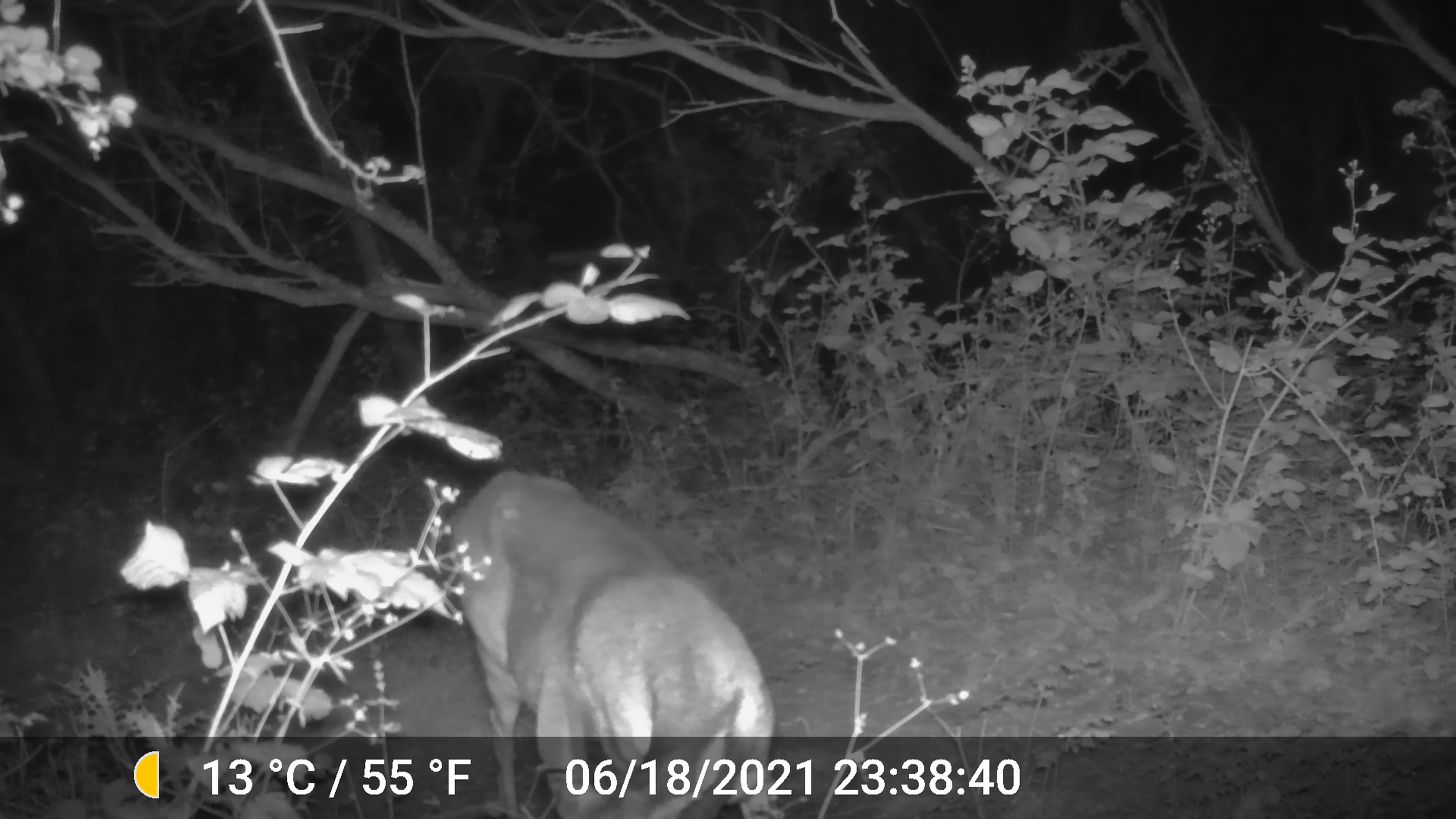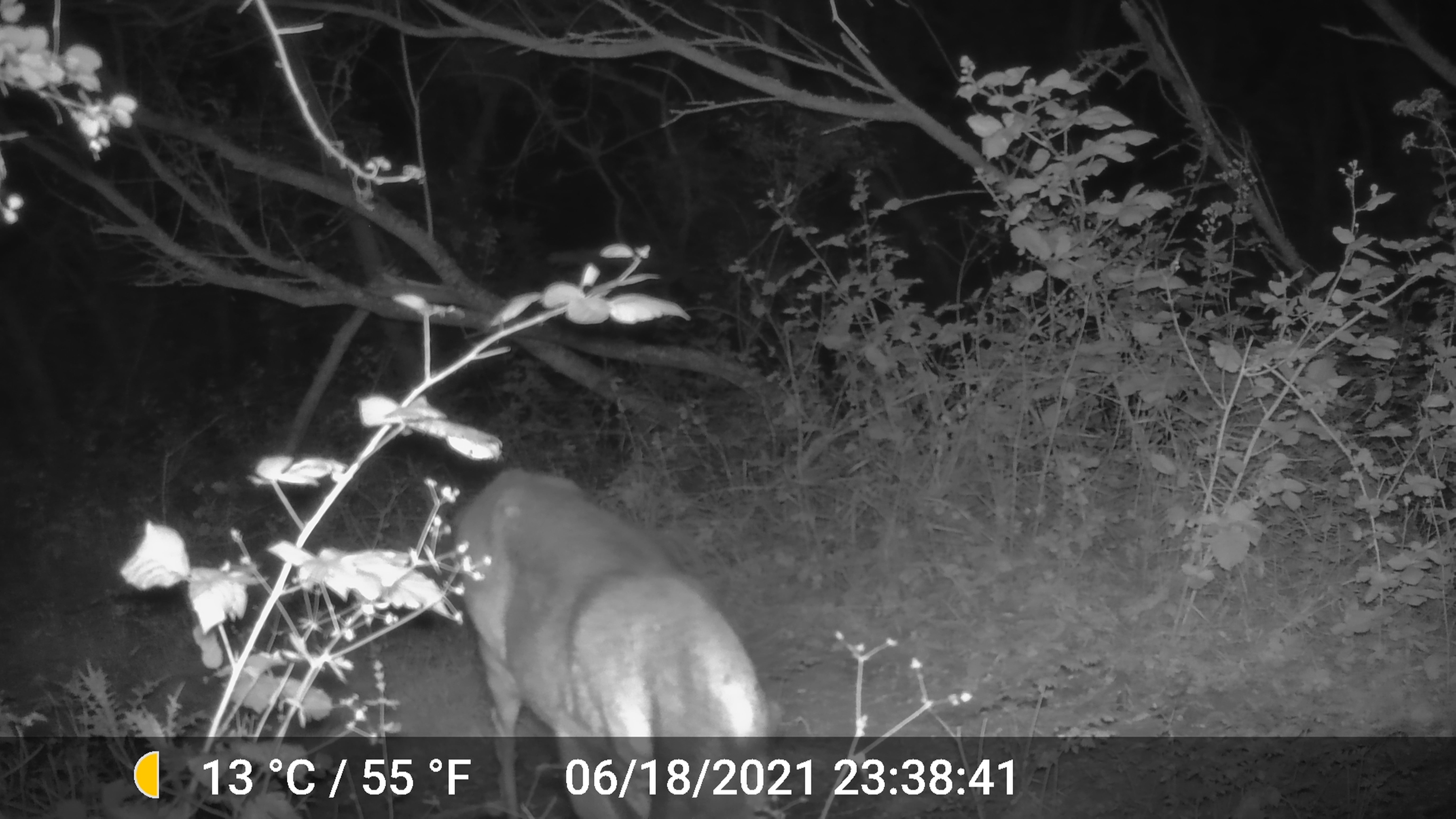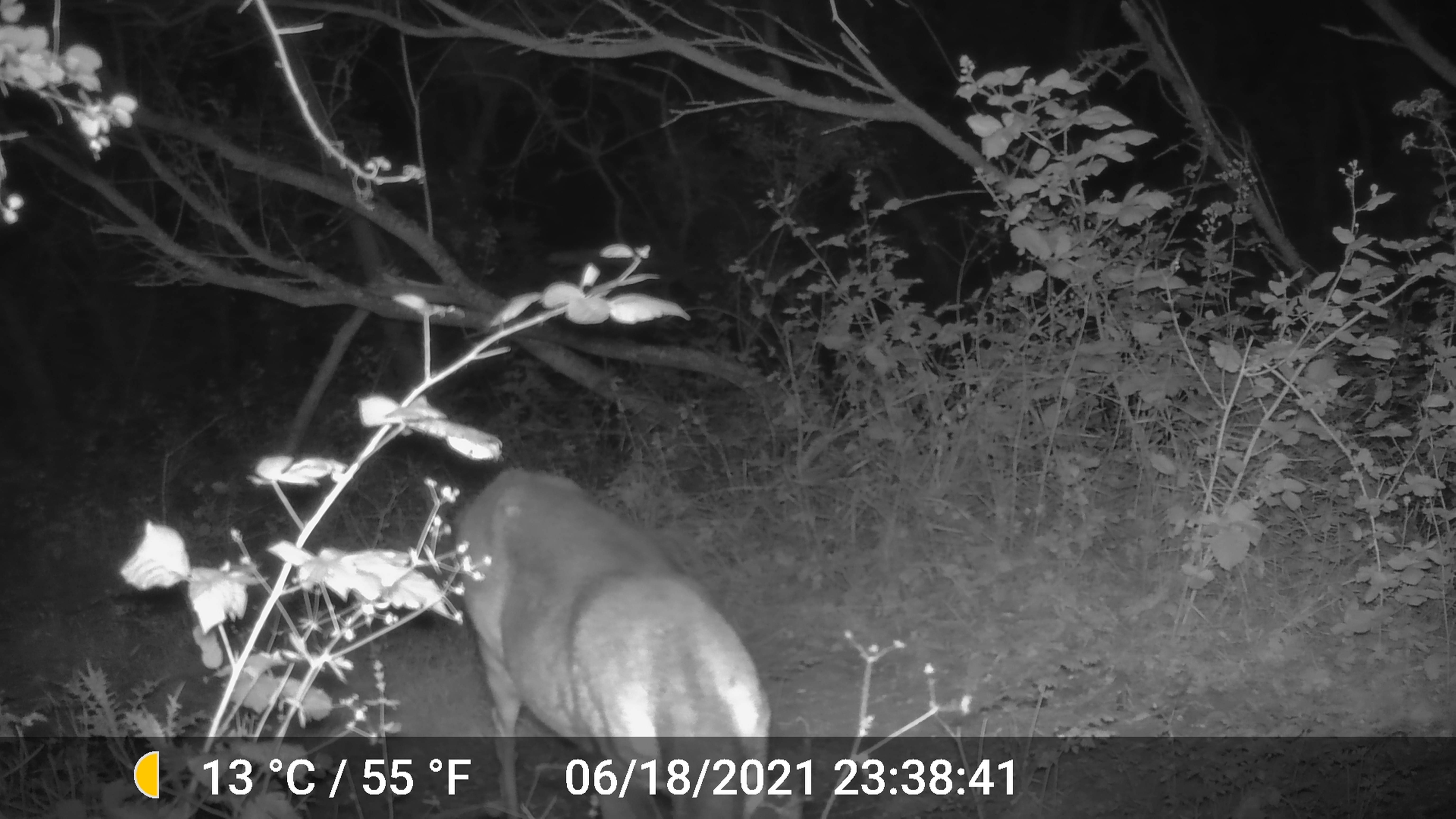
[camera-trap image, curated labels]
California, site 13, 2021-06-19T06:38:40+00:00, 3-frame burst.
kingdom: Animalia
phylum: Chordata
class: Mammalia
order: Artiodactyla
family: Cervidae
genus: Odocoileus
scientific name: Odocoileus hemionus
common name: mule deer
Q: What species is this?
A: Mule deer (Odocoileus hemionus).